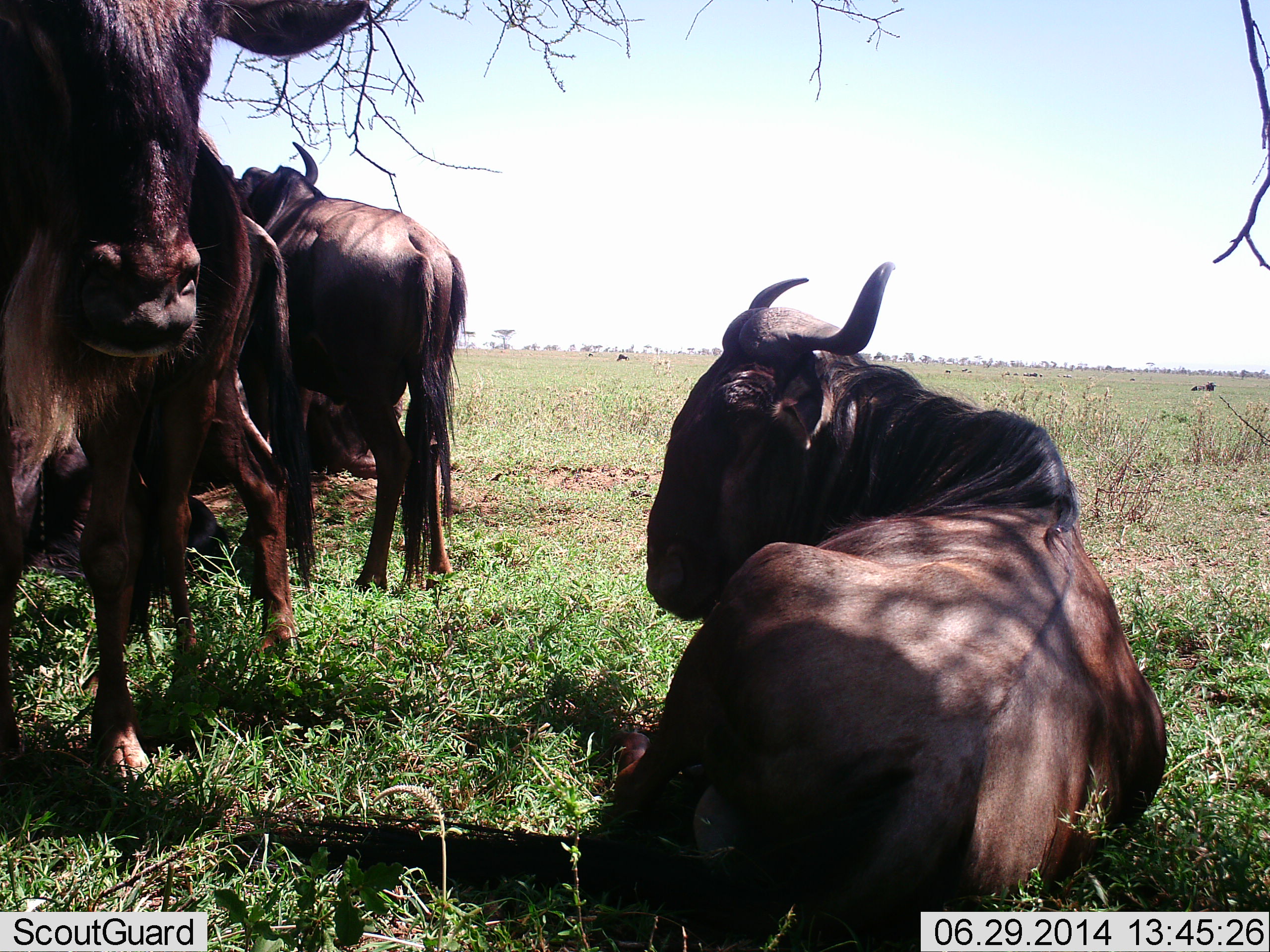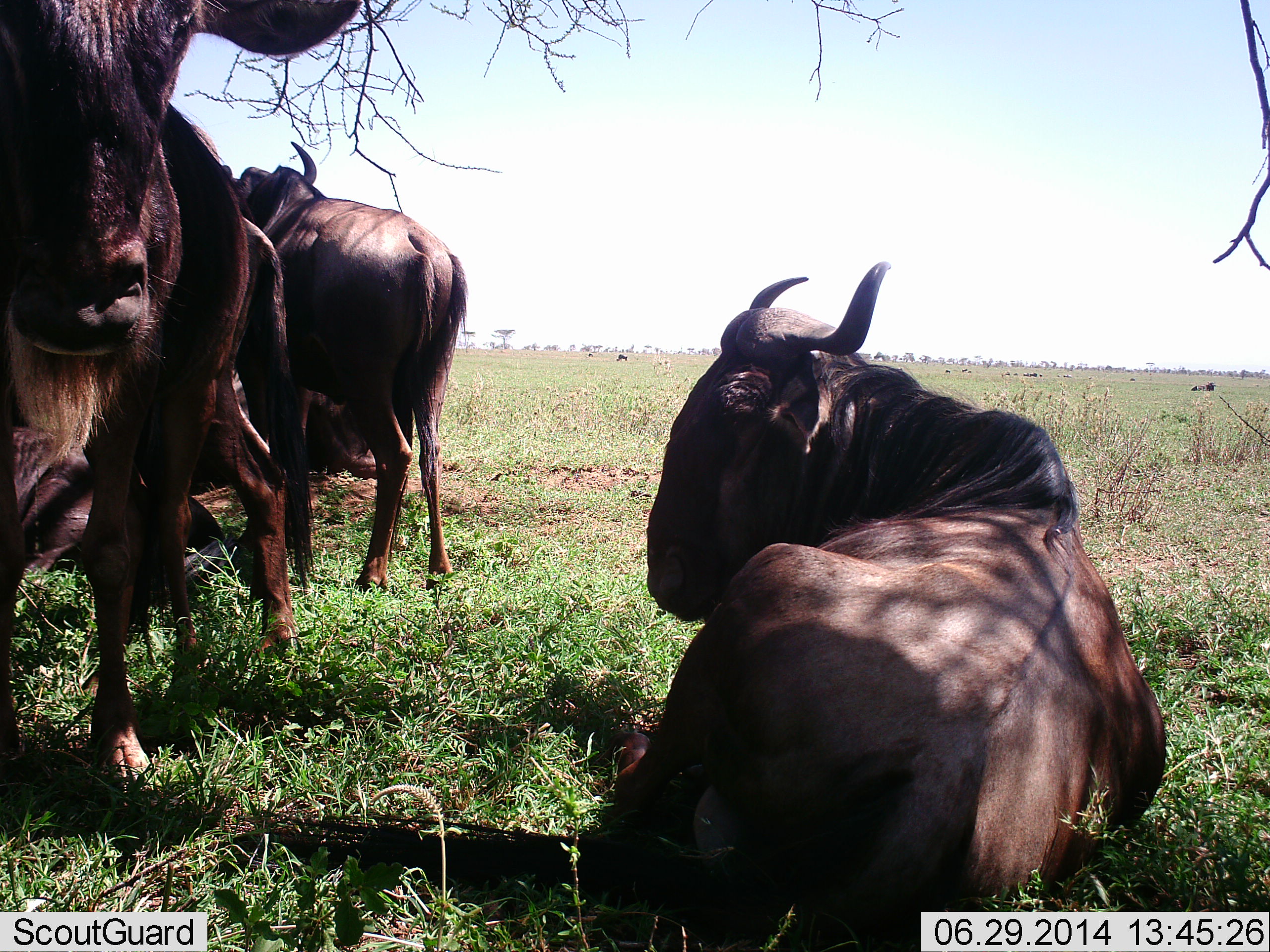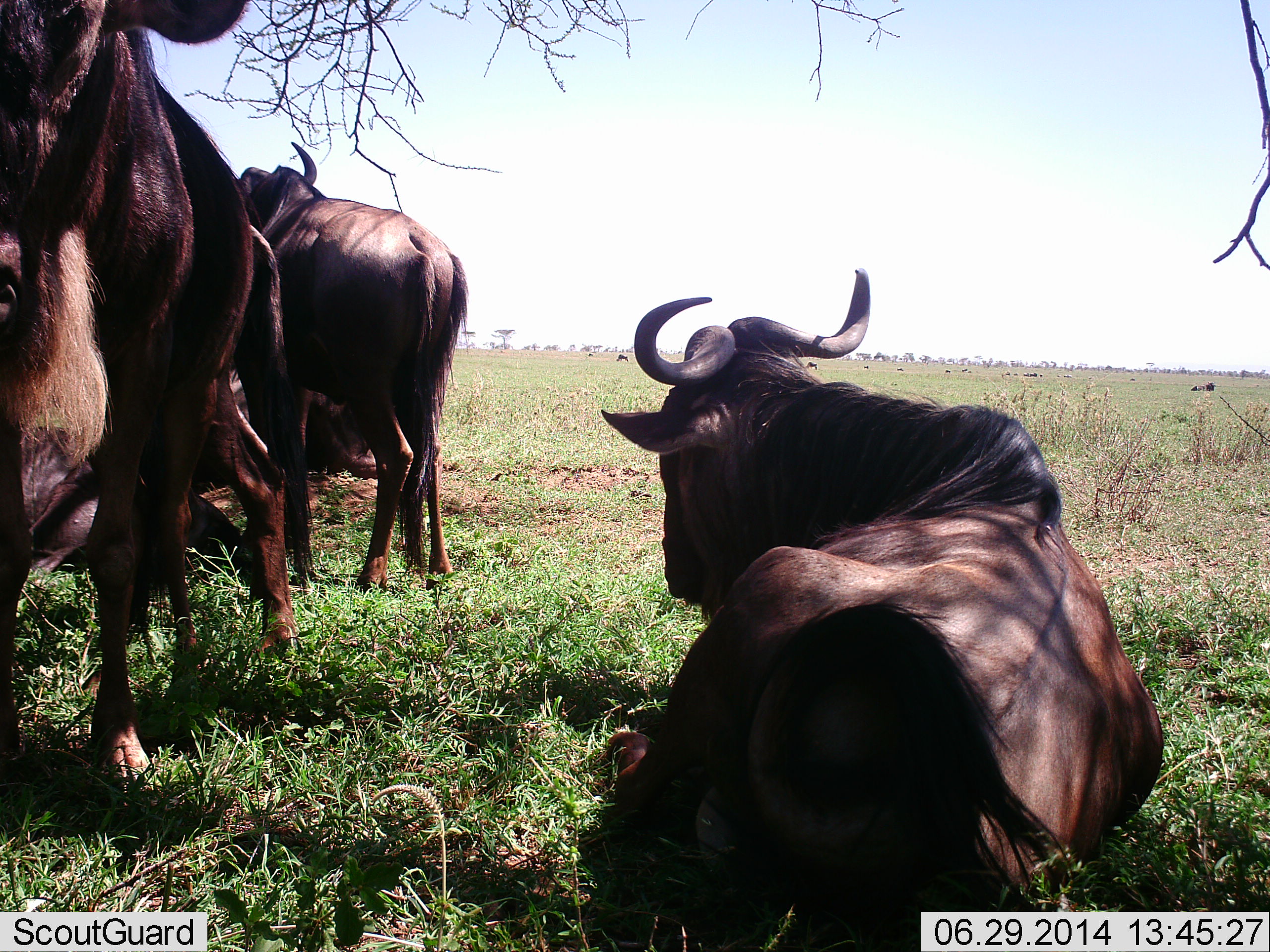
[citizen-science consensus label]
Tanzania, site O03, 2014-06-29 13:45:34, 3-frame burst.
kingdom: Animalia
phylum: Chordata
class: Mammalia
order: Artiodactyla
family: Bovidae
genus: Connochaetes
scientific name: Connochaetes taurinus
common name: blue wildebeest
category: wildebeest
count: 5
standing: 70%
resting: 97%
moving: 3%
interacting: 6%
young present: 0%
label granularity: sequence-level